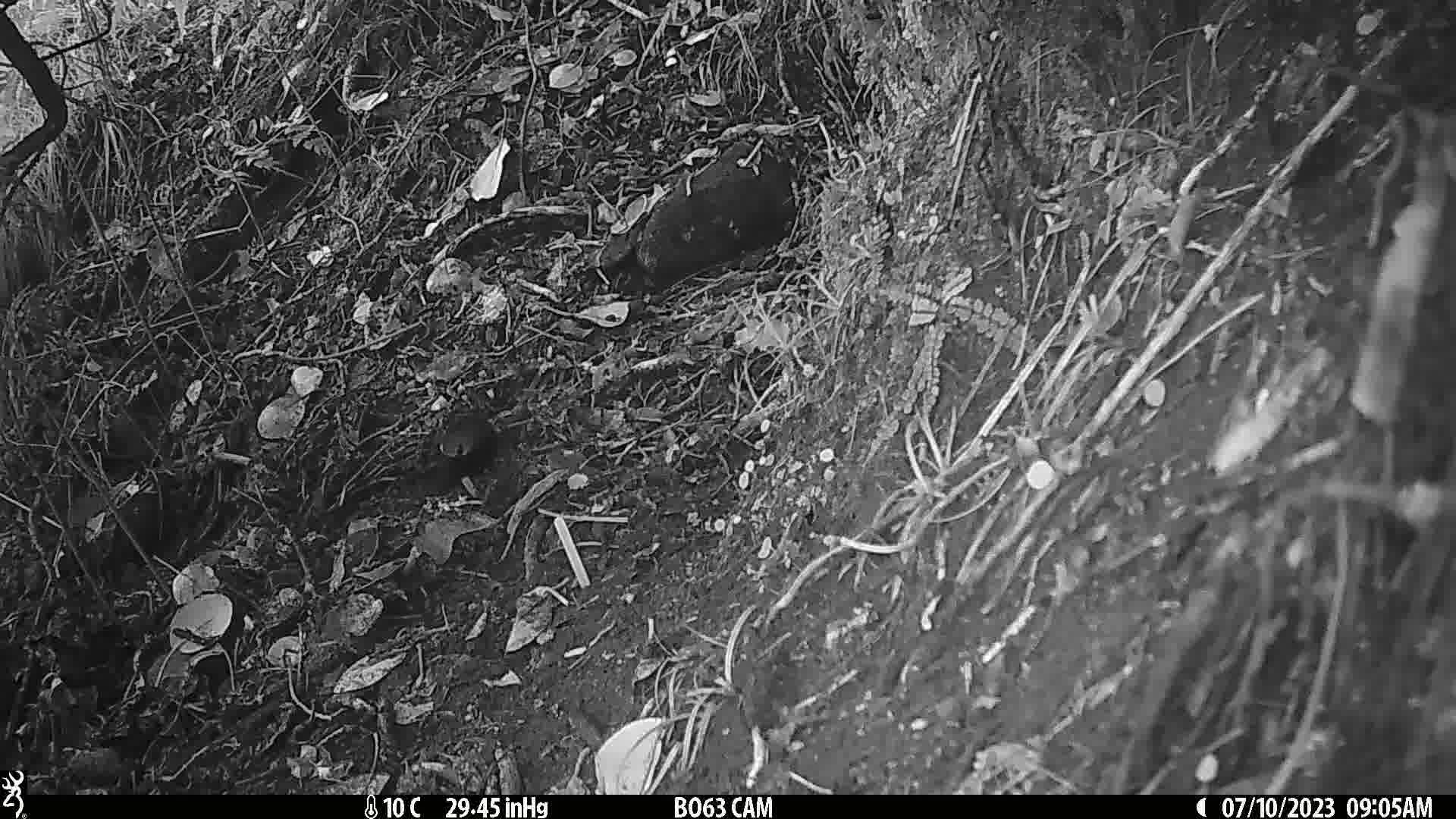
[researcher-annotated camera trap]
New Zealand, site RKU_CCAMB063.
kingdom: Animalia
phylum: Chordata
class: Aves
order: Passeriformes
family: Turdidae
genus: Turdus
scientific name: Turdus merula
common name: eurasian blackbird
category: blackbird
Blackbird (eurasian blackbird) (Turdus merula).